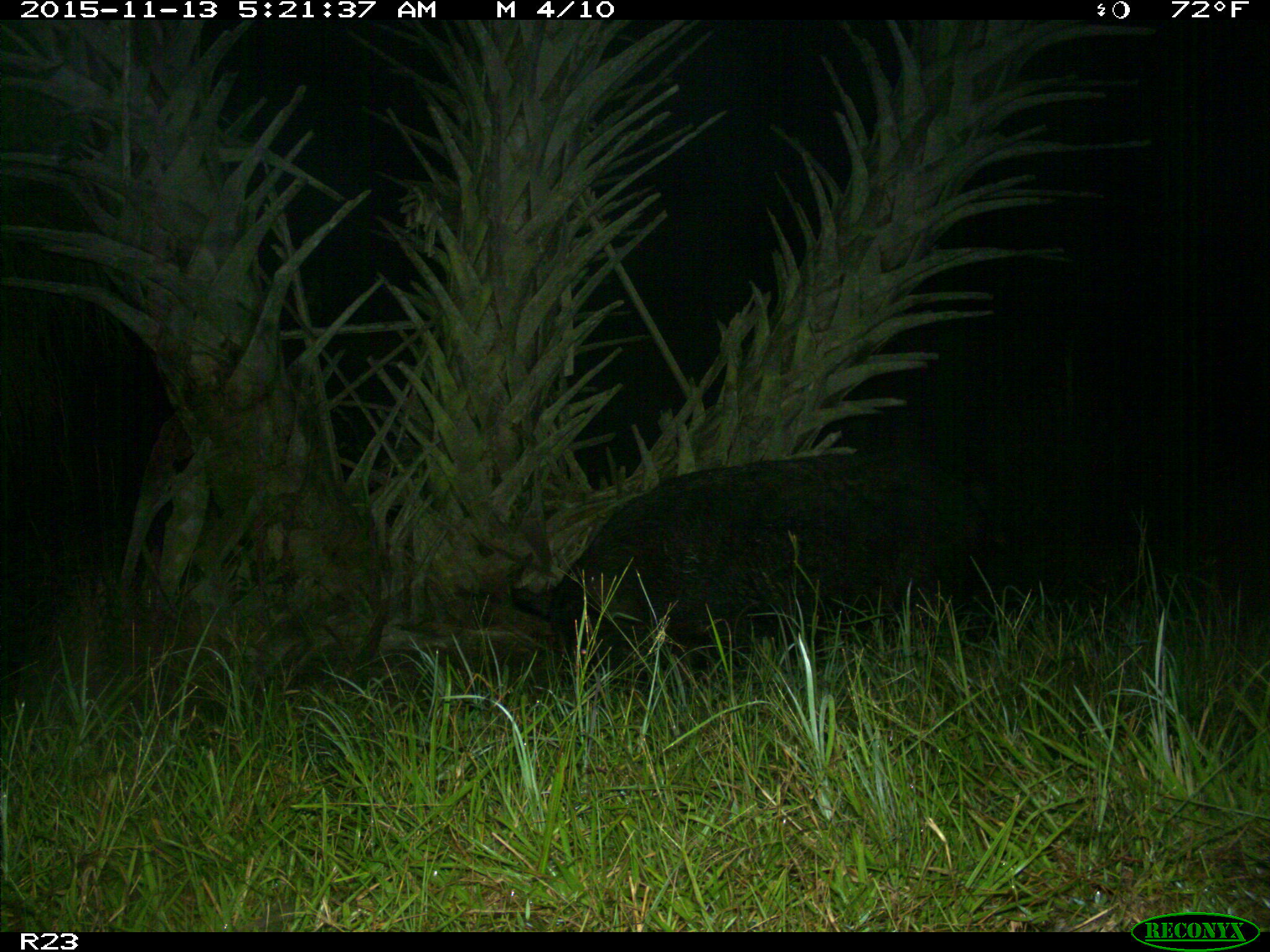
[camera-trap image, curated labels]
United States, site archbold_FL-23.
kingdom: Animalia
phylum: Chordata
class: Mammalia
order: Artiodactyla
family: Suidae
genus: Sus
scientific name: Sus scrofa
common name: wild boar